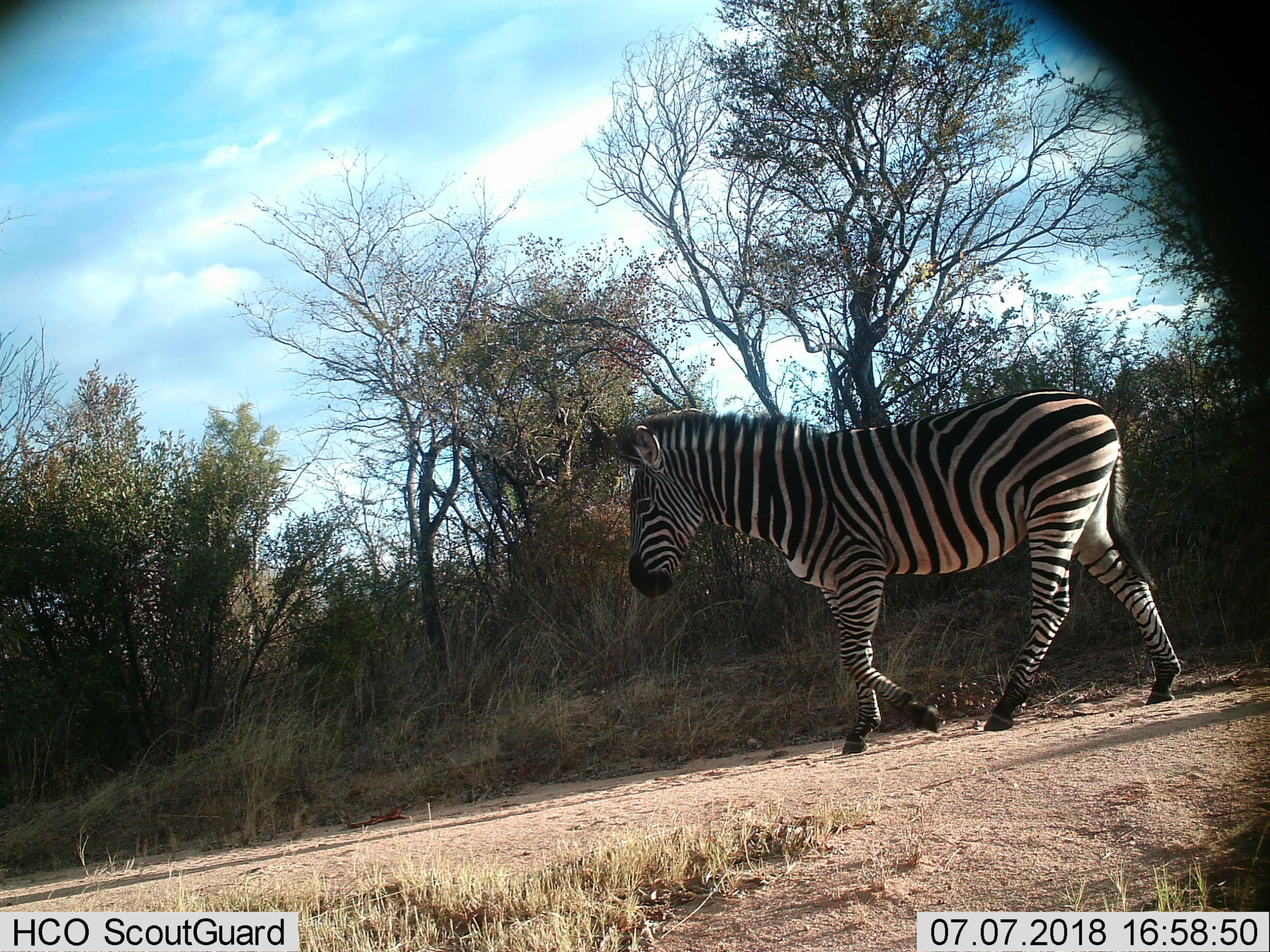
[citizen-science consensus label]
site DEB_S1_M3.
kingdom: Animalia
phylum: Chordata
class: Mammalia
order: Perissodactyla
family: Equidae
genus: Equus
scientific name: Equus quagga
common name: plains zebra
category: zebraplains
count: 1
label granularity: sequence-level